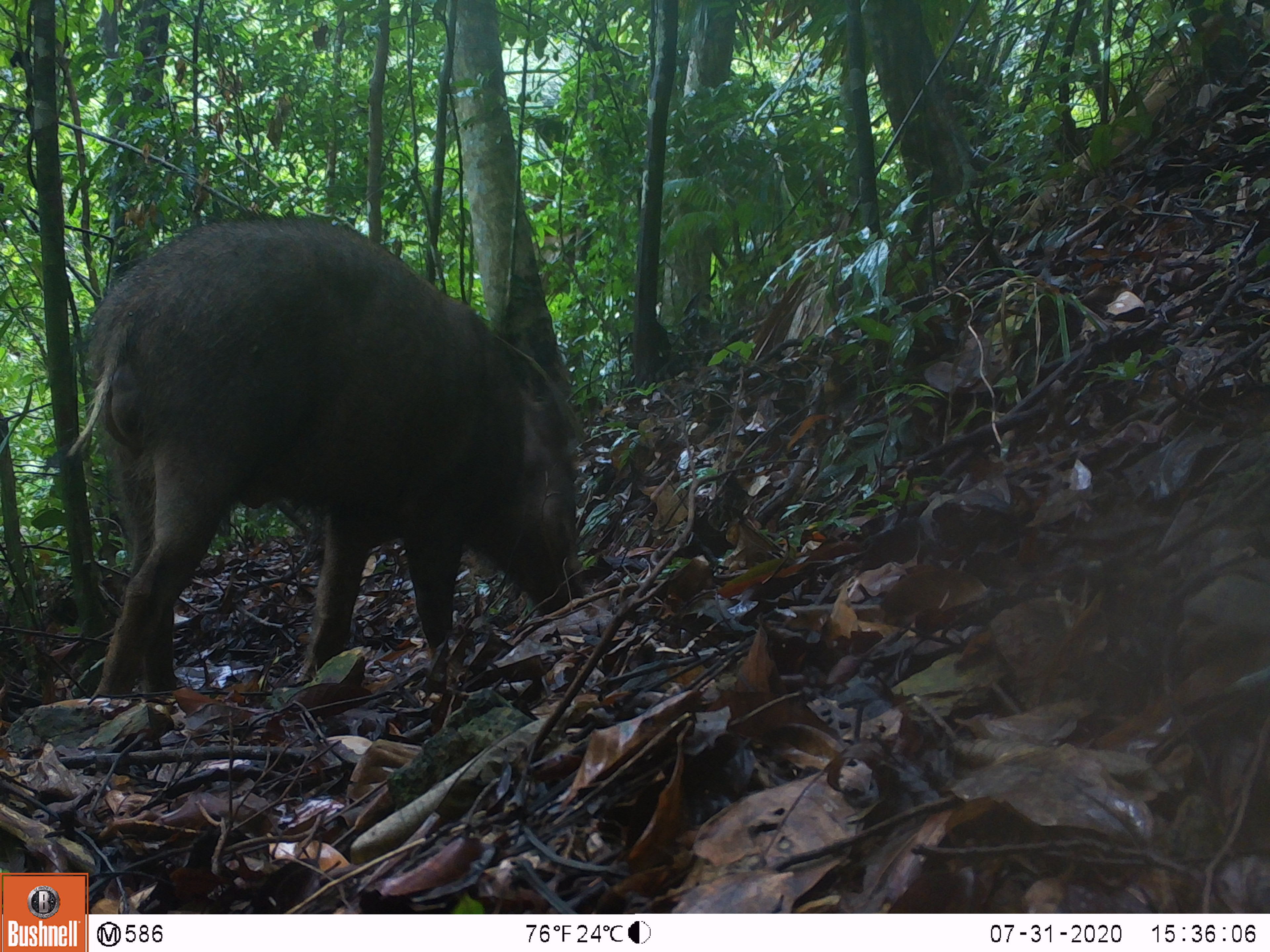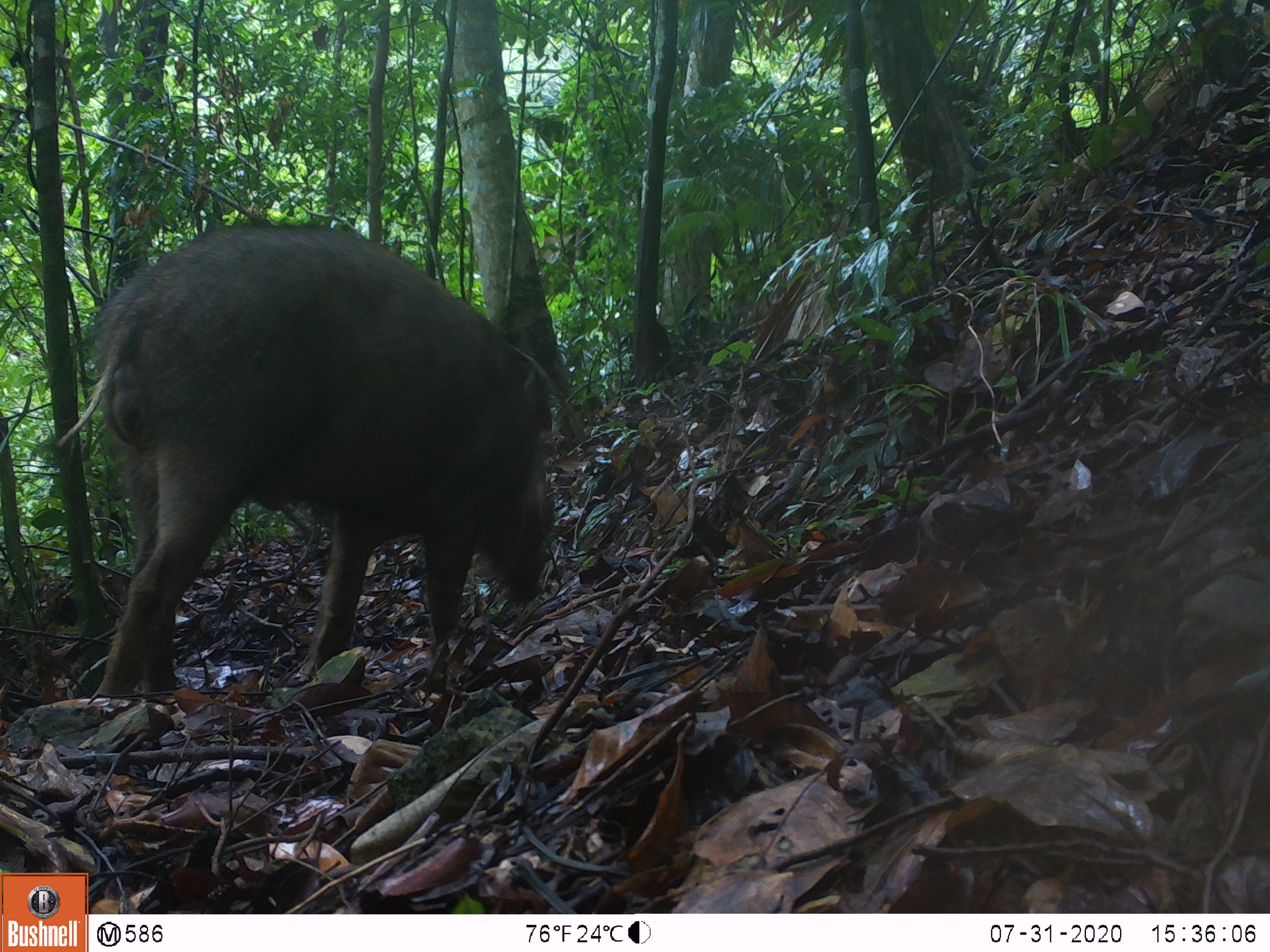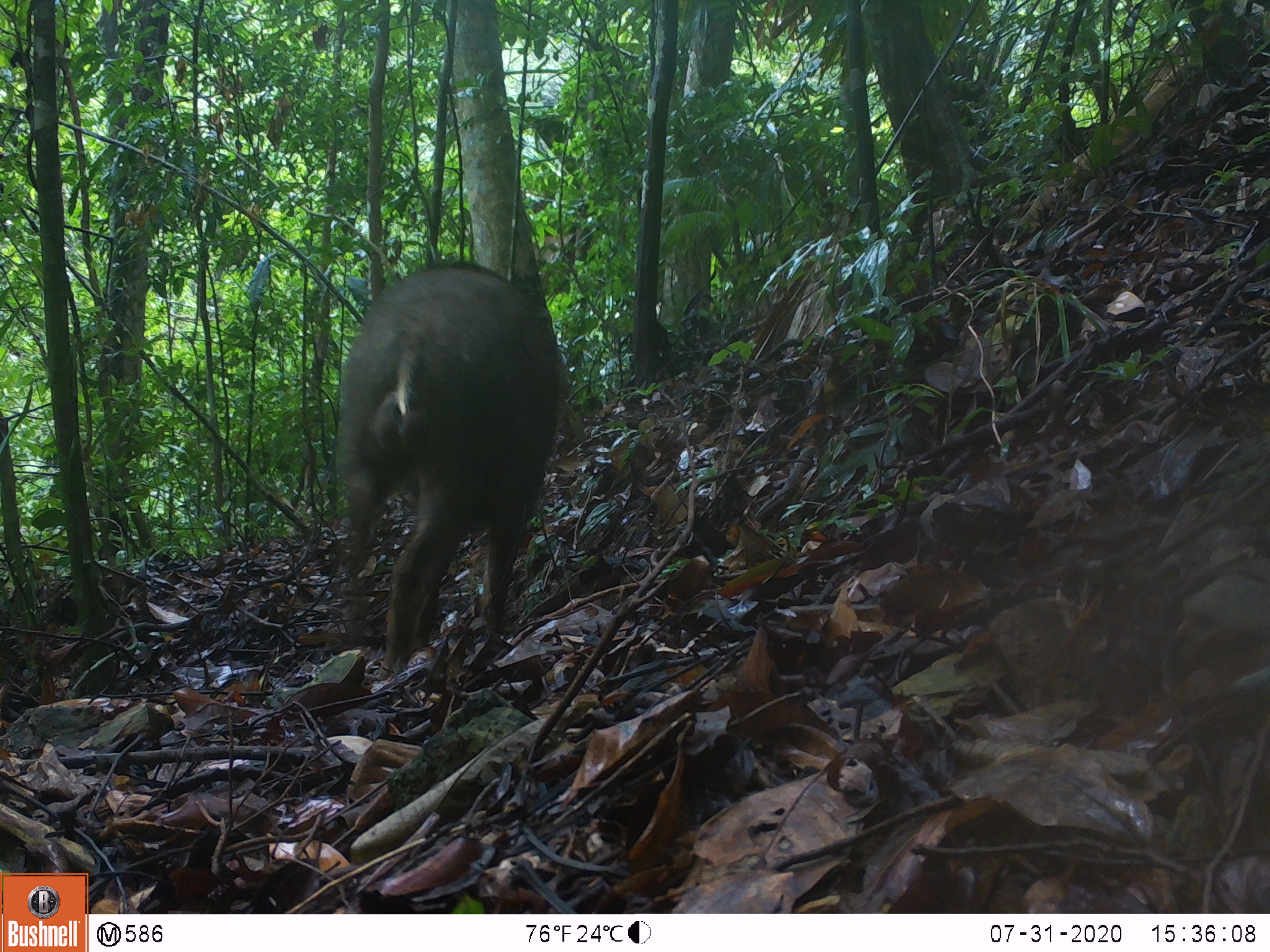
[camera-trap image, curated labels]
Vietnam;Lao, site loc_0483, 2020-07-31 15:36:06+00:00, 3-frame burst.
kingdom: Animalia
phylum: Chordata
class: Mammalia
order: Artiodactyla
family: Suidae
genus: Sus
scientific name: Sus scrofa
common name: eurasian wild pig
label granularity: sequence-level